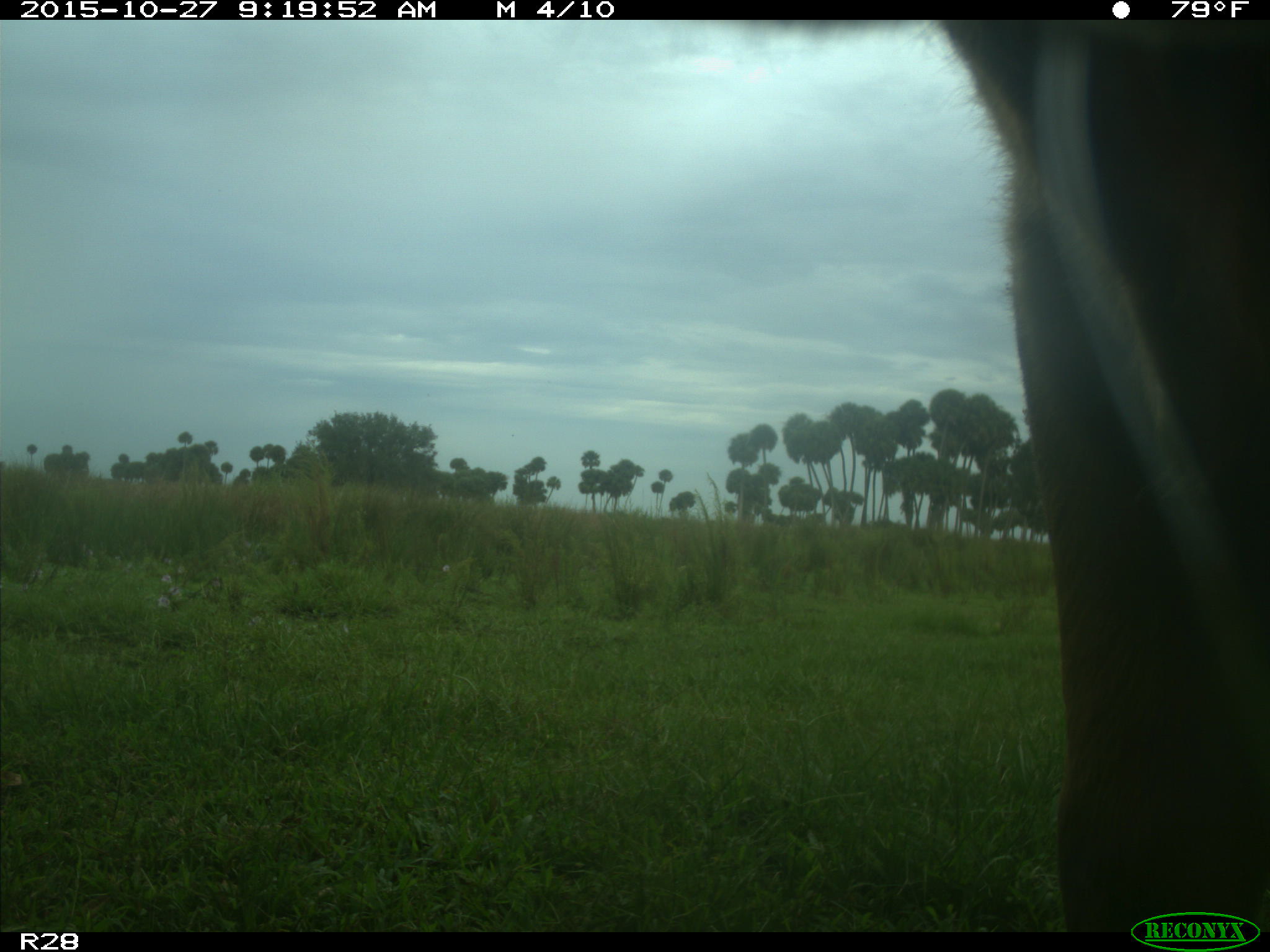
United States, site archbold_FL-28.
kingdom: Animalia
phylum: Chordata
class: Mammalia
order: Artiodactyla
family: Bovidae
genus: Bos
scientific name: Bos taurus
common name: domestic cow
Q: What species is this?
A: Bos taurus (domestic cow).